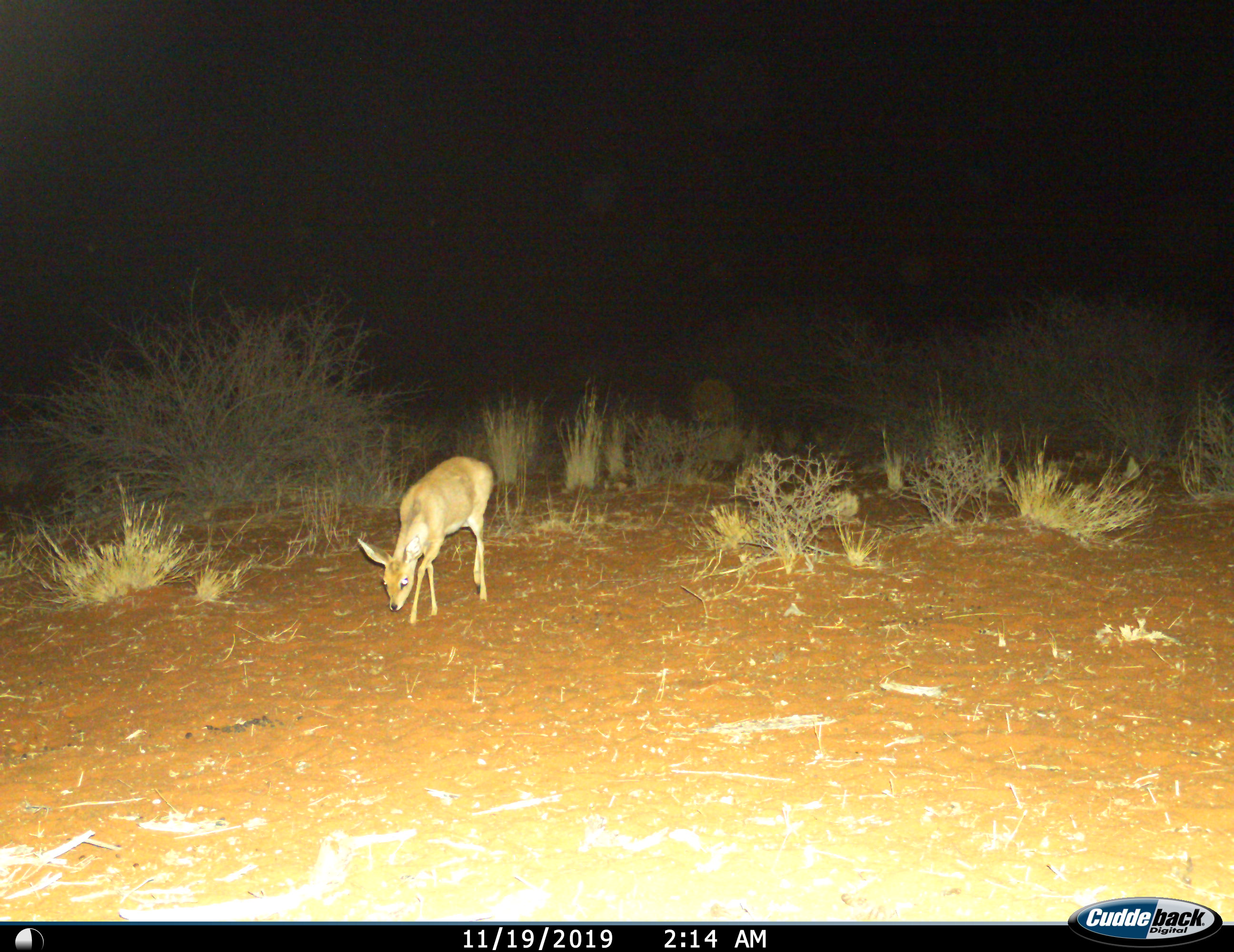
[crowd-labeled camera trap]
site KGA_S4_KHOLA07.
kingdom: Animalia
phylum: Chordata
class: Mammalia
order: Artiodactyla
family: Bovidae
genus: Raphicerus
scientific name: Raphicerus campestris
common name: steenbok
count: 1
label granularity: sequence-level